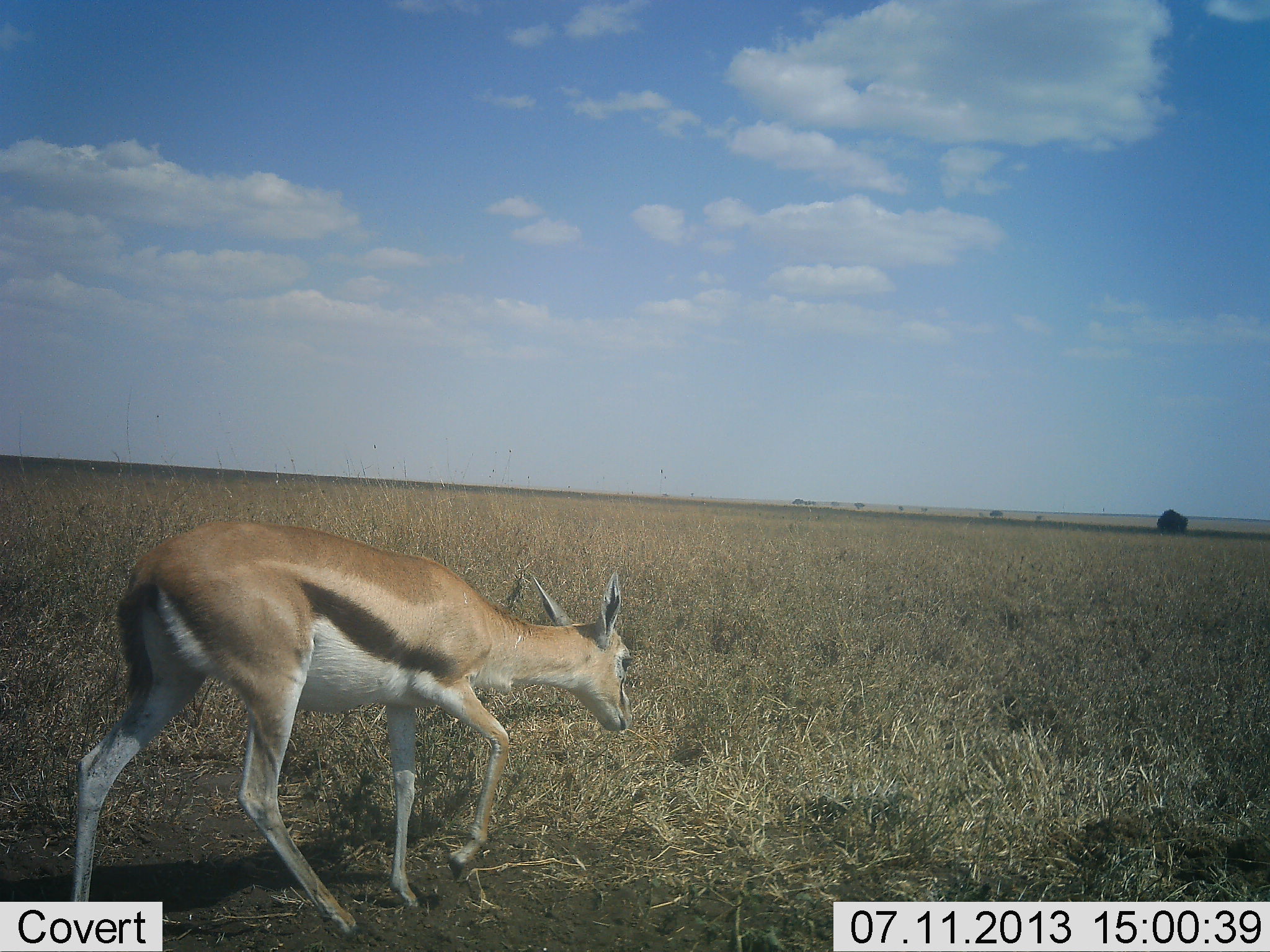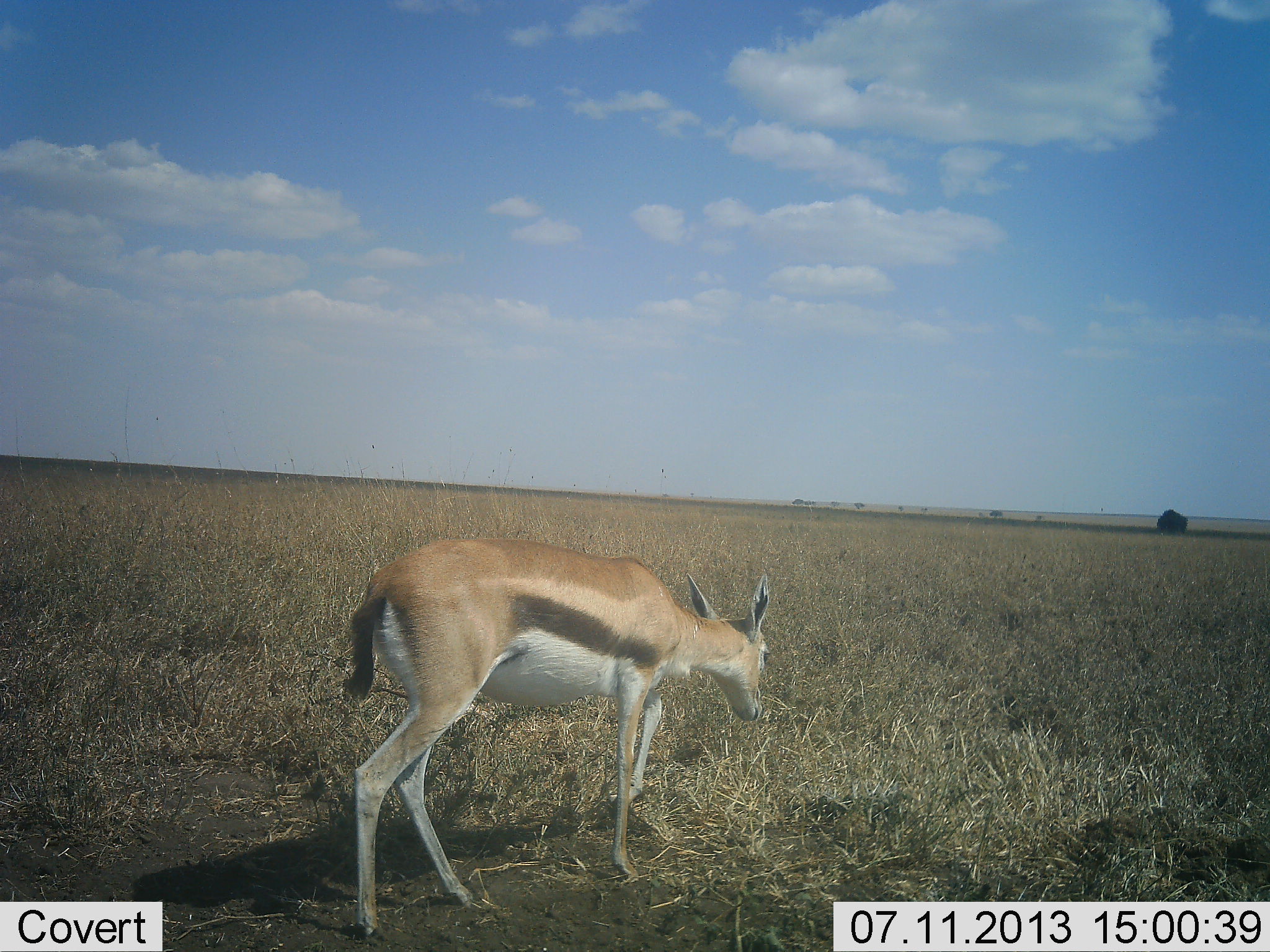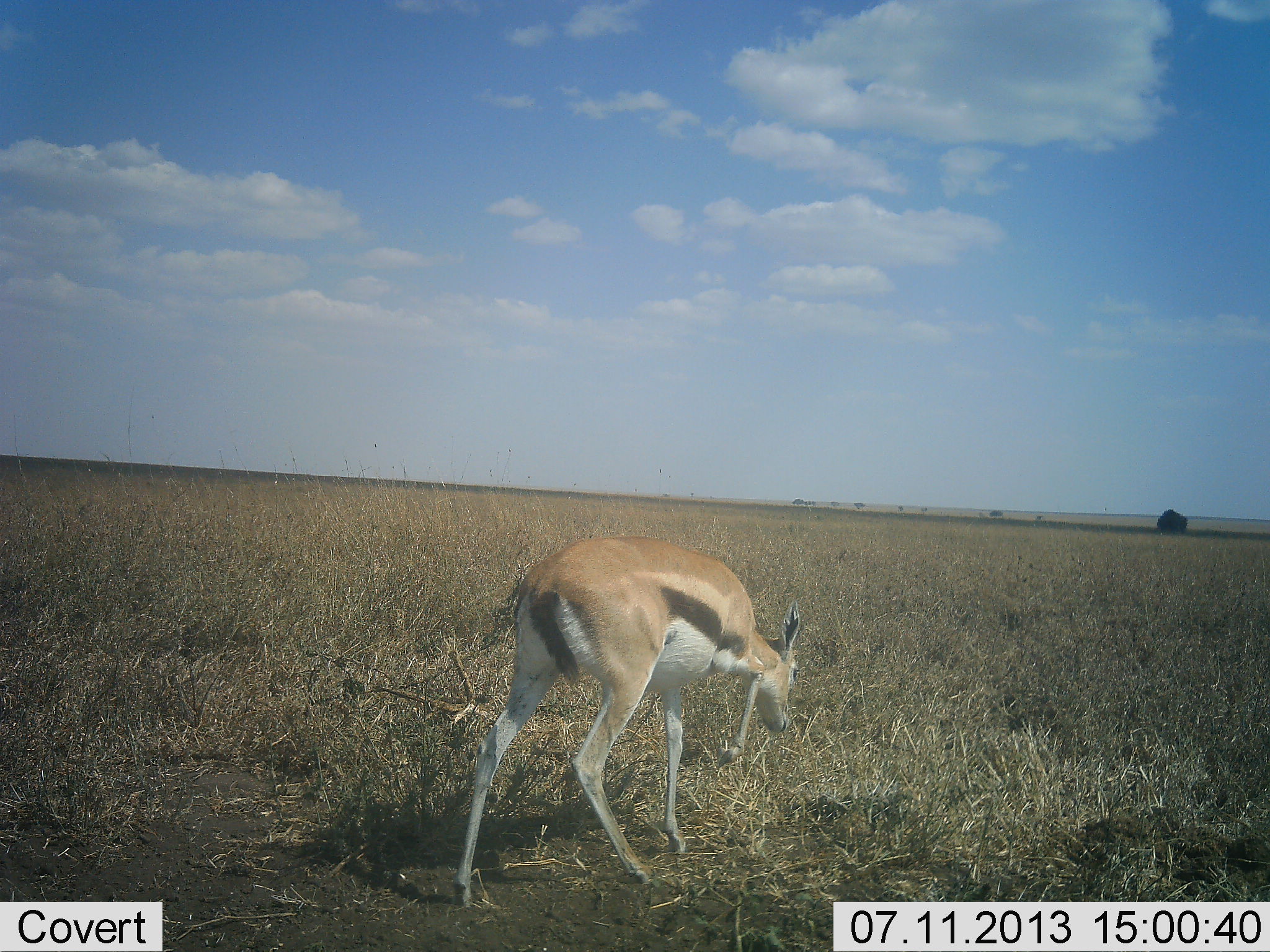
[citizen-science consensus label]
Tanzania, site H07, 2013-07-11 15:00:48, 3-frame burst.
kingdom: Animalia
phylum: Chordata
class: Mammalia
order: Artiodactyla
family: Bovidae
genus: Eudorcas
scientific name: Eudorcas thomsonii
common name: thomson's gazelle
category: gazellethomsons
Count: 1.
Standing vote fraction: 5%.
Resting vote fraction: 0%.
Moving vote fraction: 95%.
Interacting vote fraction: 0%.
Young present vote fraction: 0%.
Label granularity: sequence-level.